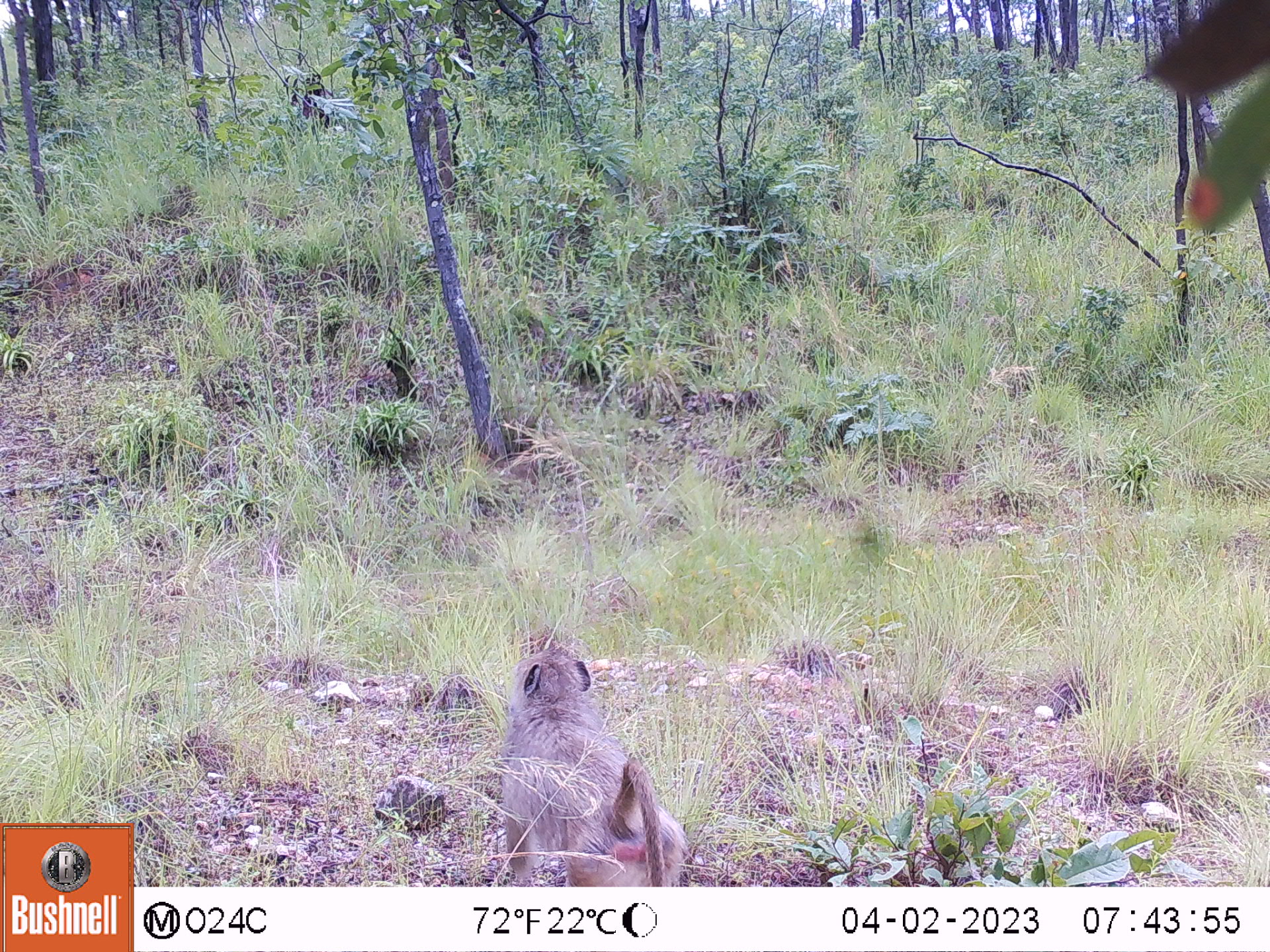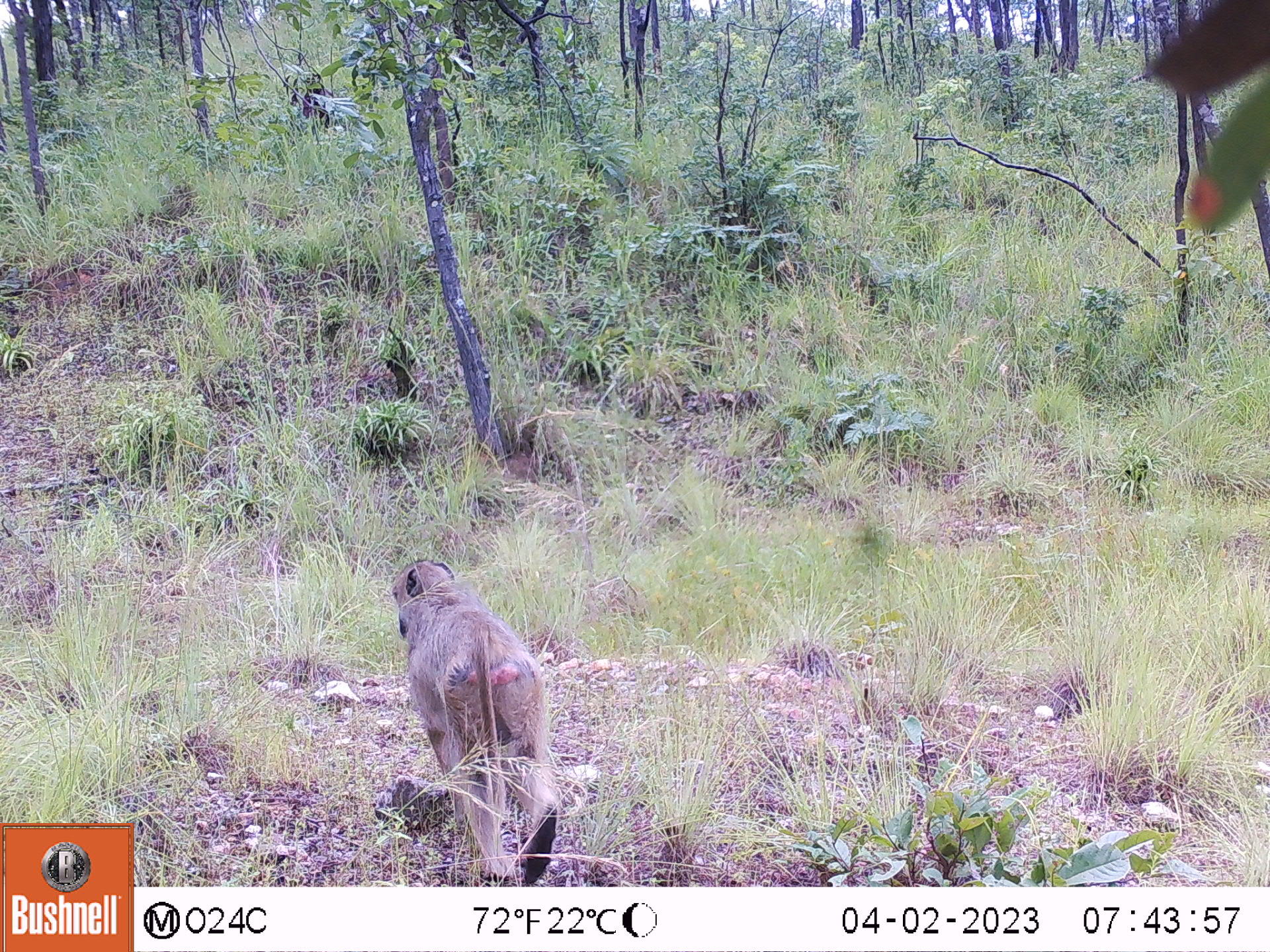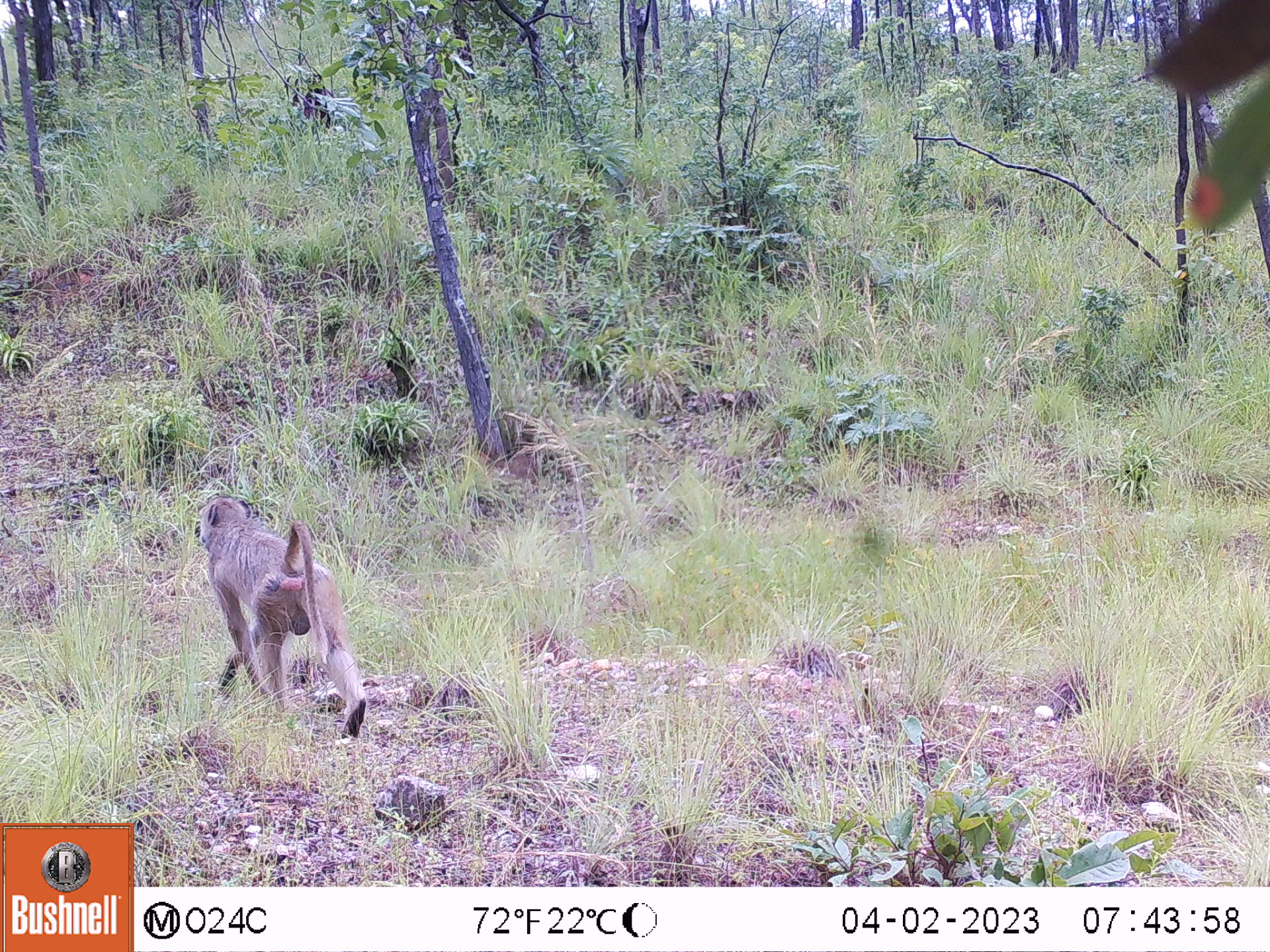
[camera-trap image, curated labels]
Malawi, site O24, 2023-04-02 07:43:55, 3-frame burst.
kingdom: Animalia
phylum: Chordata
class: Mammalia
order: Primates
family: Cercopithecidae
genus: Papio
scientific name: Papio cynocephalus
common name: yellow baboon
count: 1